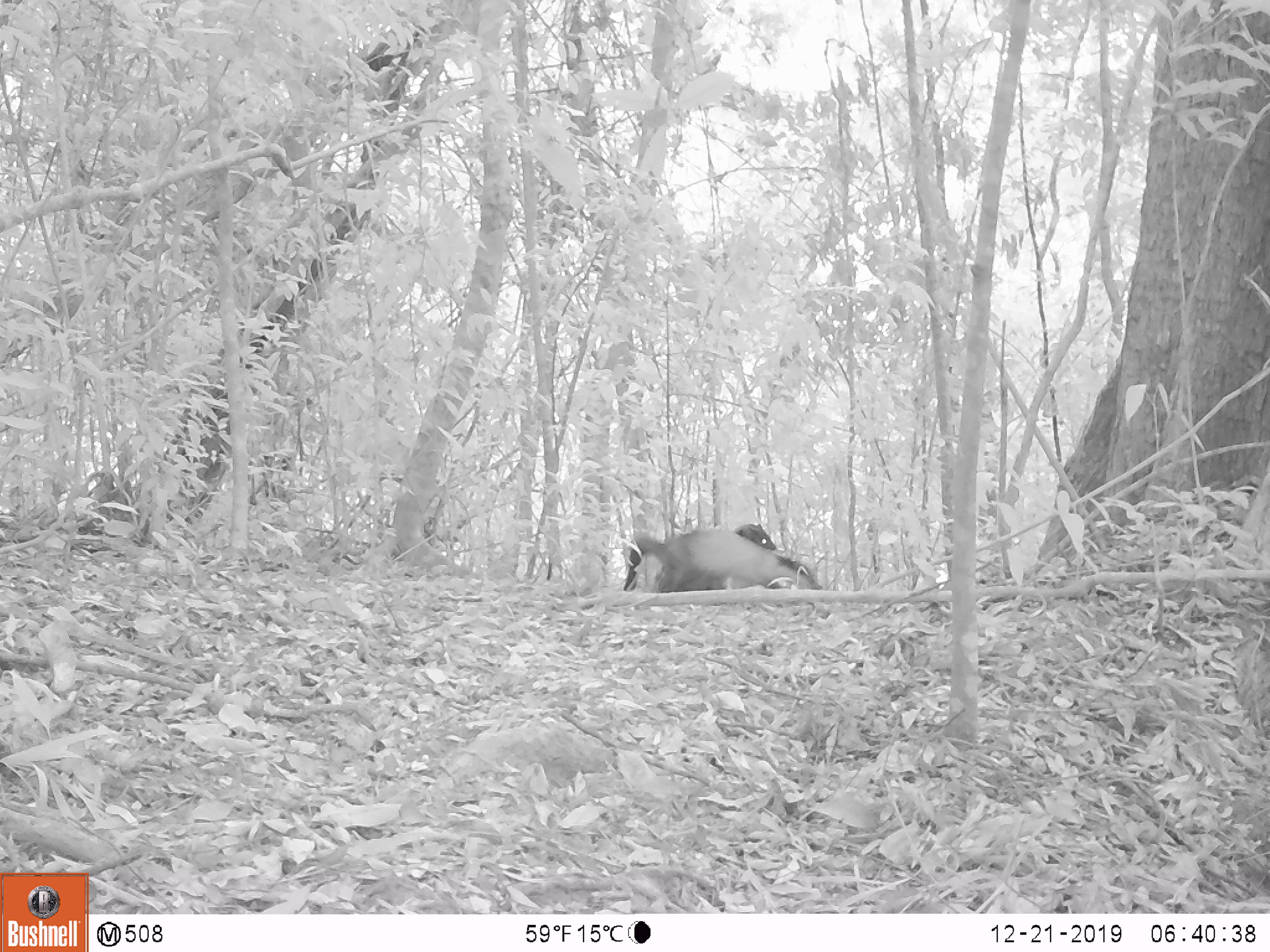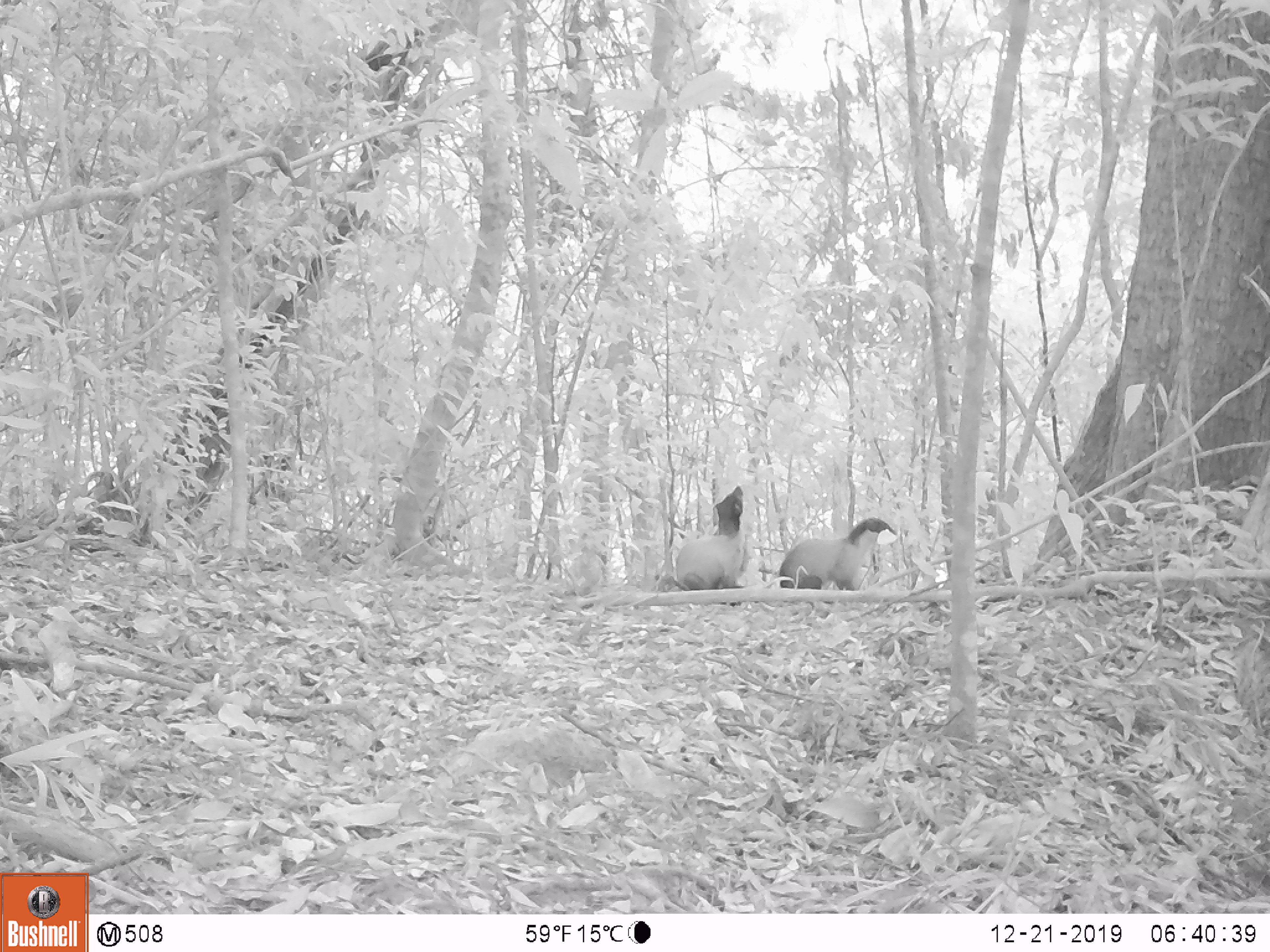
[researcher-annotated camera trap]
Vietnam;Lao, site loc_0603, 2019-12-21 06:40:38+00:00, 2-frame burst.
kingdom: Animalia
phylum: Chordata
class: Mammalia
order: Carnivora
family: Mustelidae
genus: Martes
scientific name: Martes flavigula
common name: yellow-throated marten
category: yellow throated marten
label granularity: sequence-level